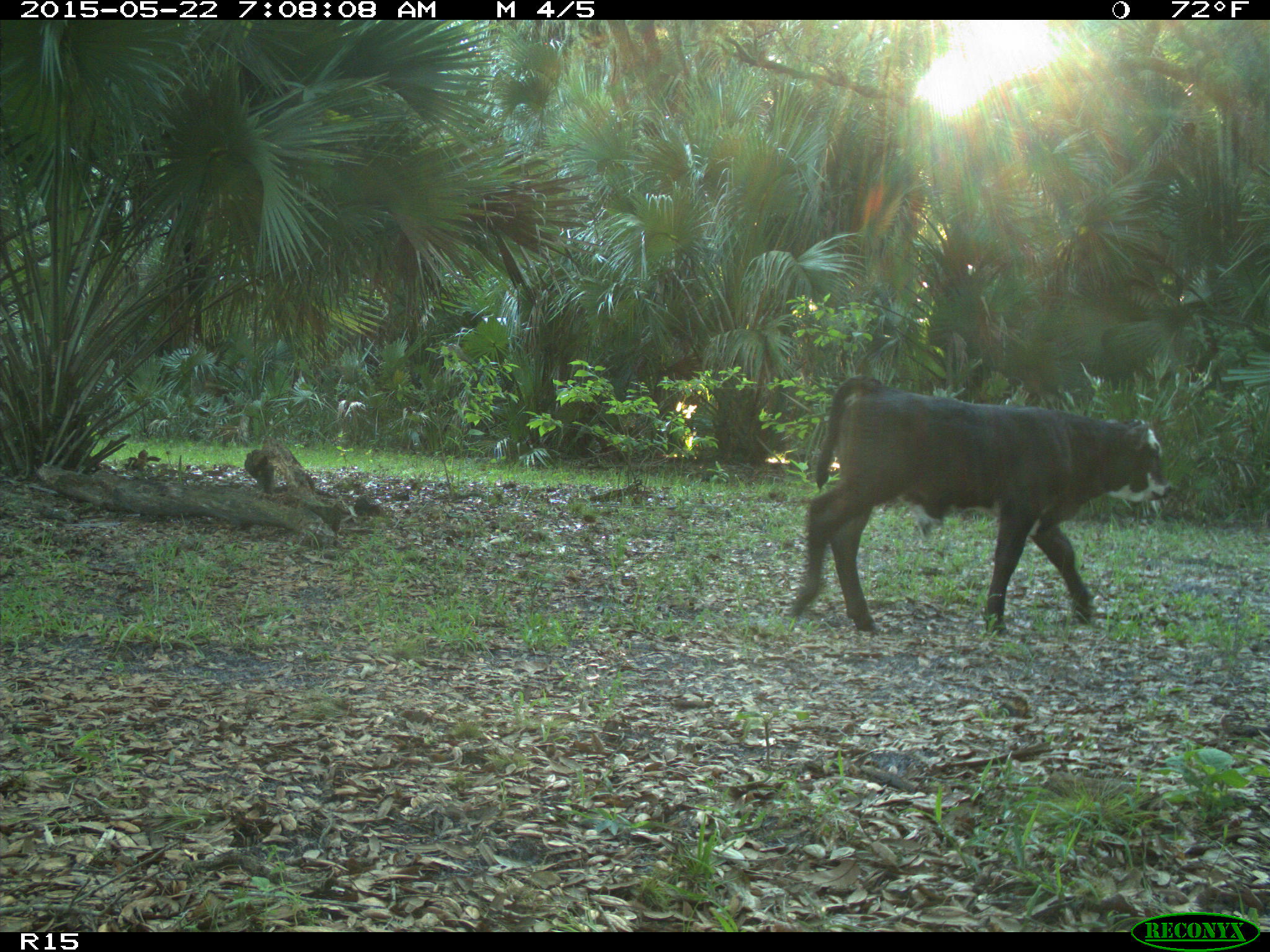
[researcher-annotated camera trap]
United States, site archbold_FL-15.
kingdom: Animalia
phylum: Chordata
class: Mammalia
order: Artiodactyla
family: Bovidae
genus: Bos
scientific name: Bos taurus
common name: domestic cow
Bos taurus (domestic cow).